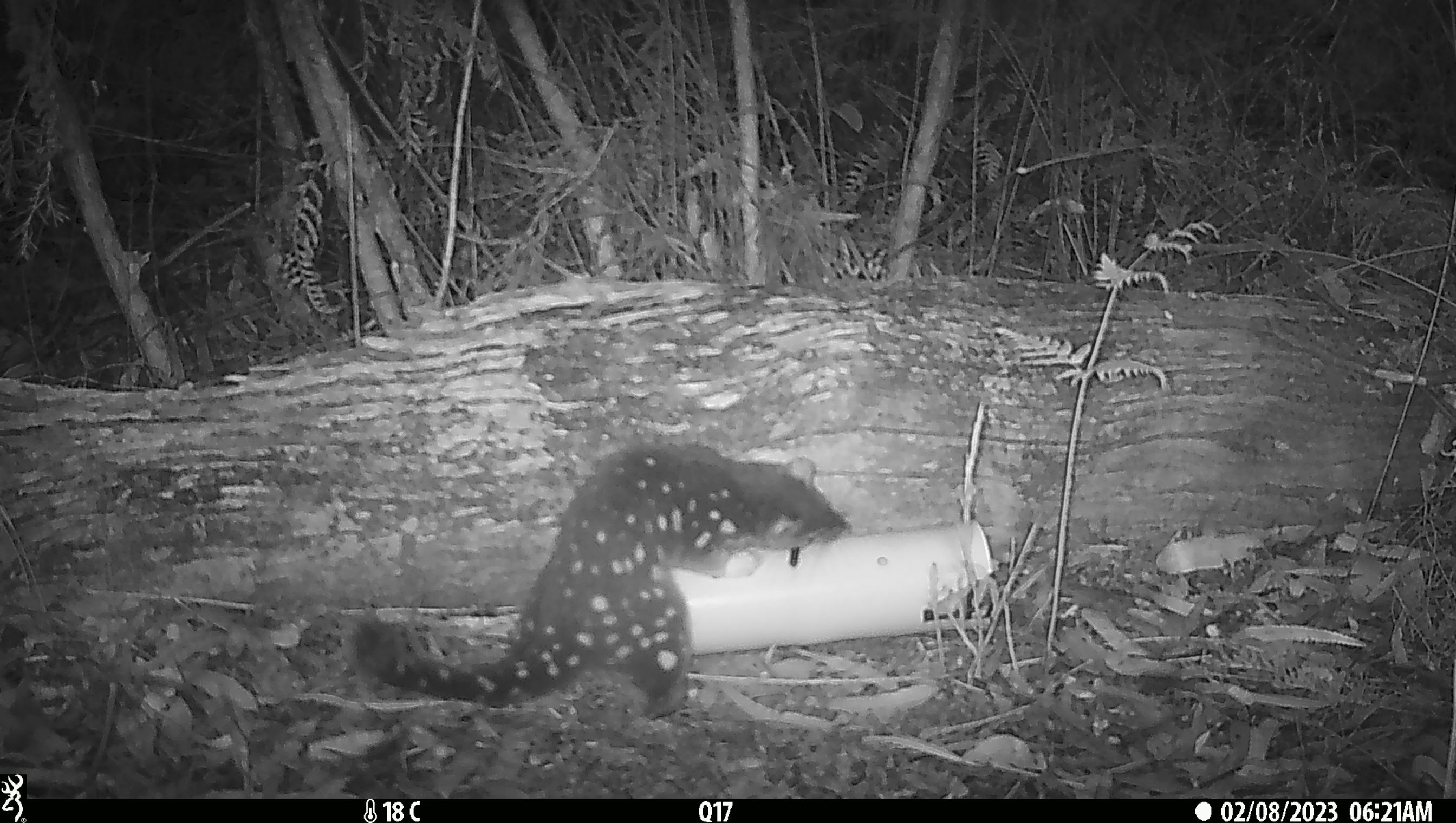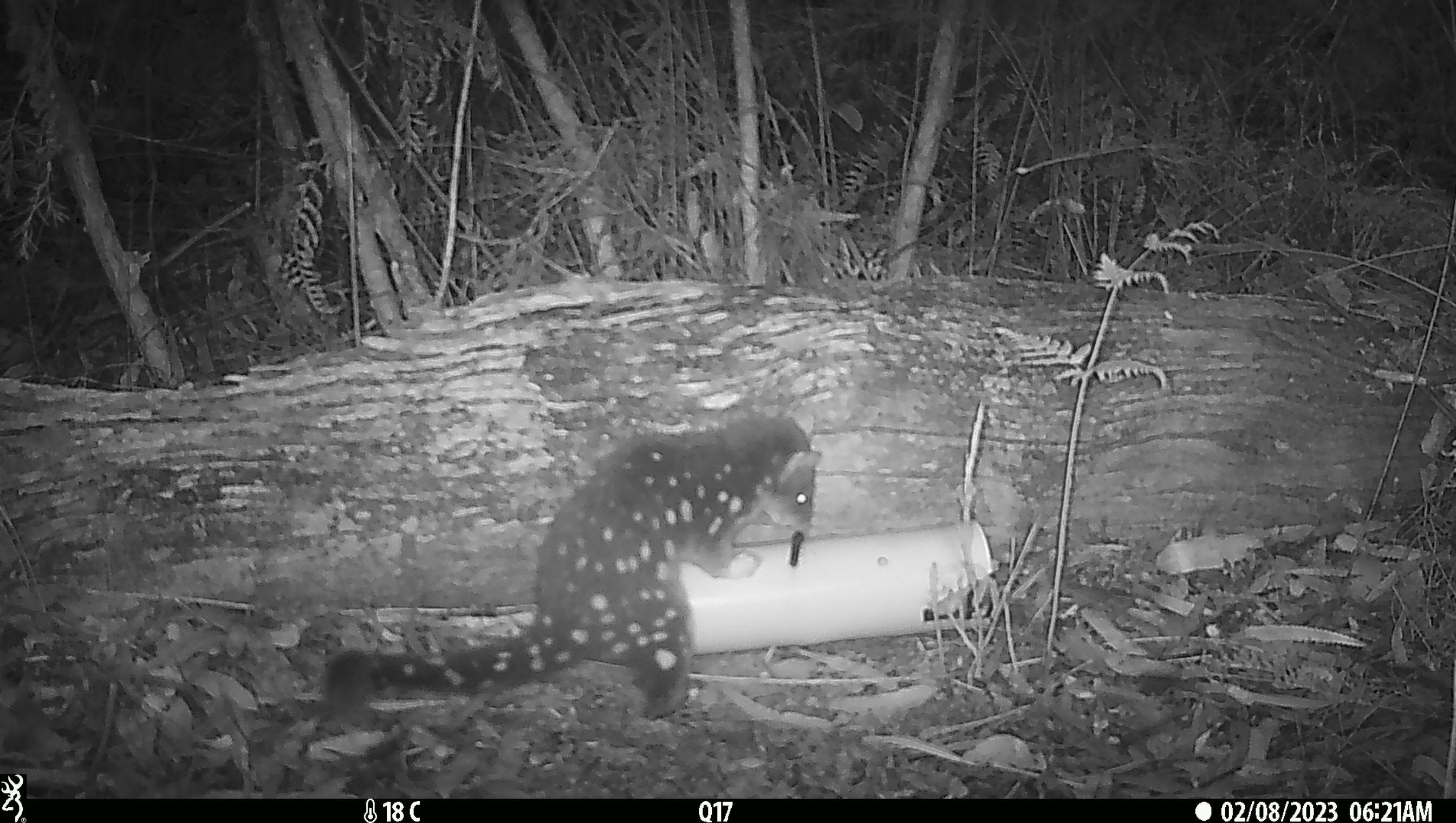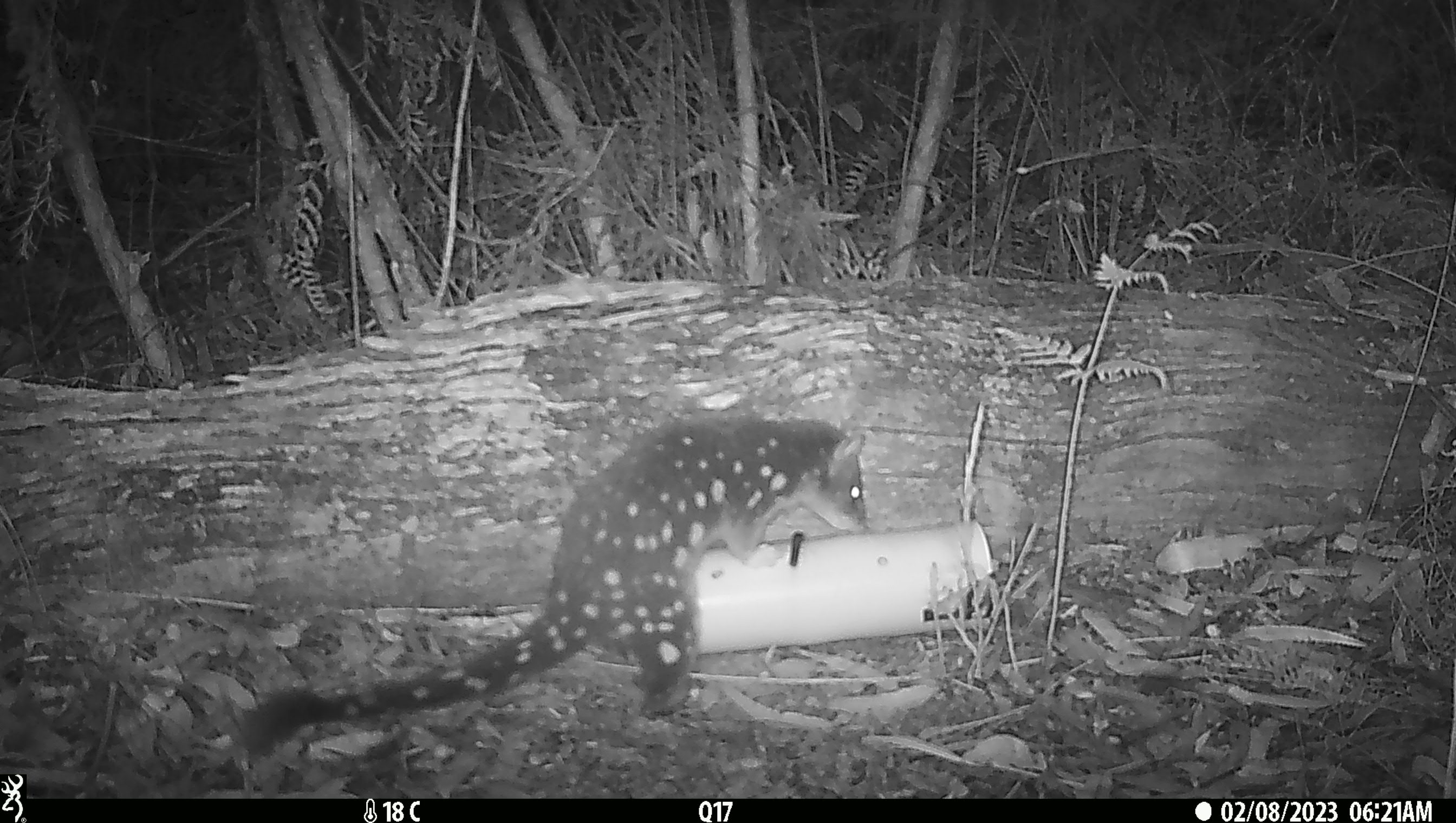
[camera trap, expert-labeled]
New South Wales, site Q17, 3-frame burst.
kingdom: Animalia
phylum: Chordata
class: Mammalia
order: Dasyuromorphia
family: Dasyuridae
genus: Dasyurus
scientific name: Dasyurus maculatus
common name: spotted-tailed quoll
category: quoll